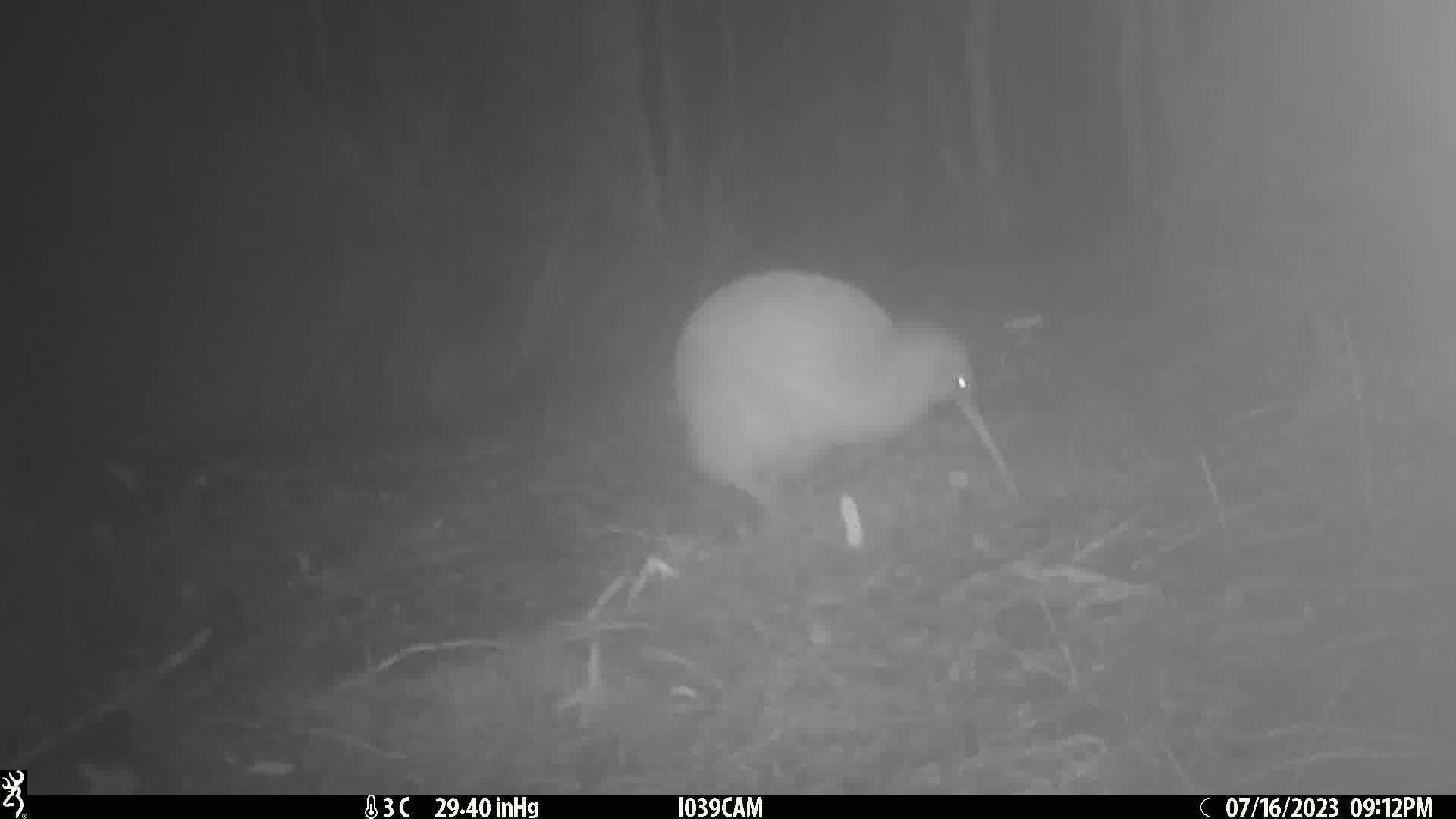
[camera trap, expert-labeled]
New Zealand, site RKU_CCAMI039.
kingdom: Animalia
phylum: Chordata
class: Aves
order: Apterygiformes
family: Apterygidae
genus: Apteryx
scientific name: Apteryx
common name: kiwi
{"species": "kiwi (Apteryx)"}